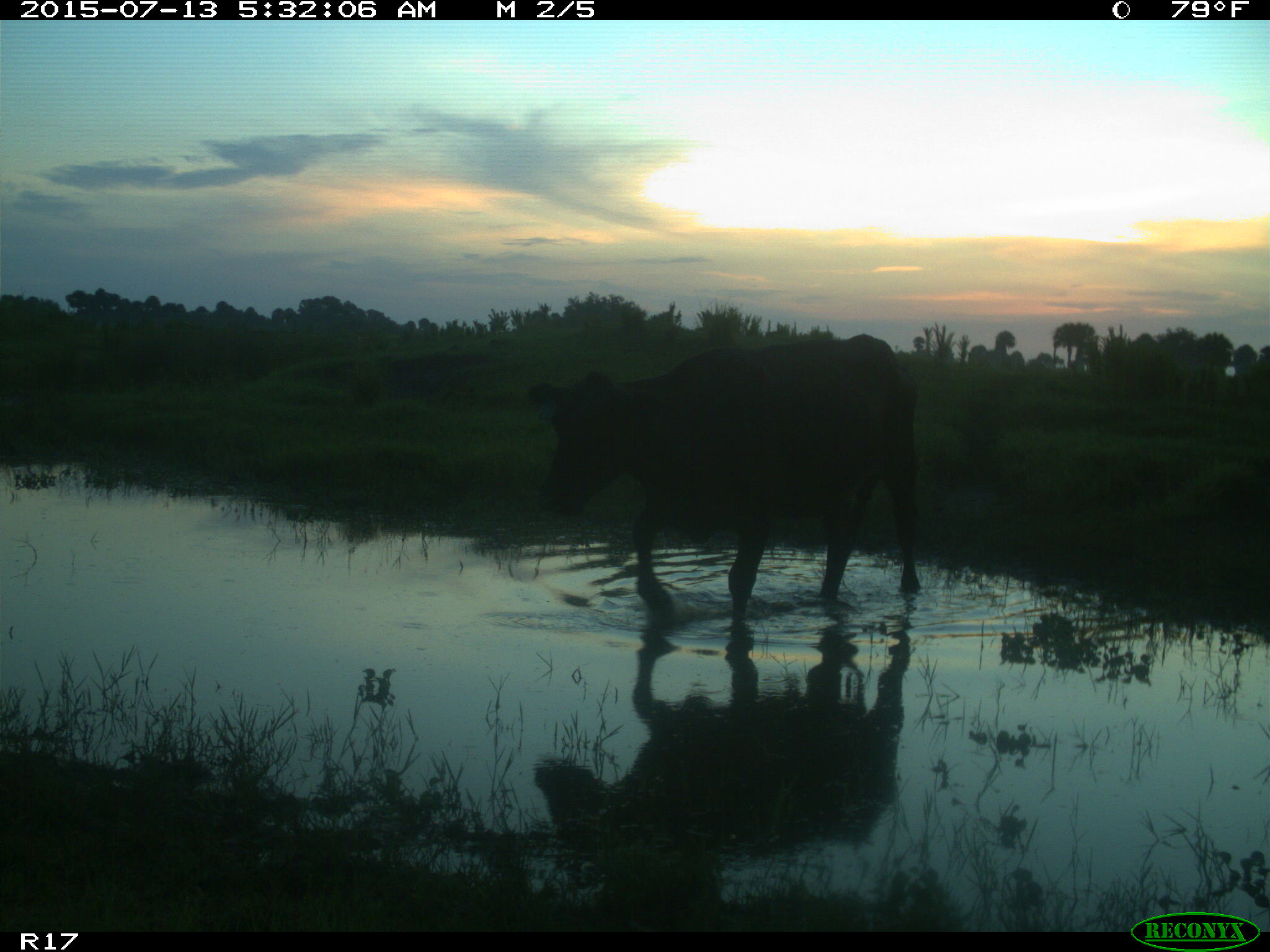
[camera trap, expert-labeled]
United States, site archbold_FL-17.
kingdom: Animalia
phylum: Chordata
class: Mammalia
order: Artiodactyla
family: Bovidae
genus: Bos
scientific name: Bos taurus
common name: domestic cow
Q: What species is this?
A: Bos taurus (domestic cow).